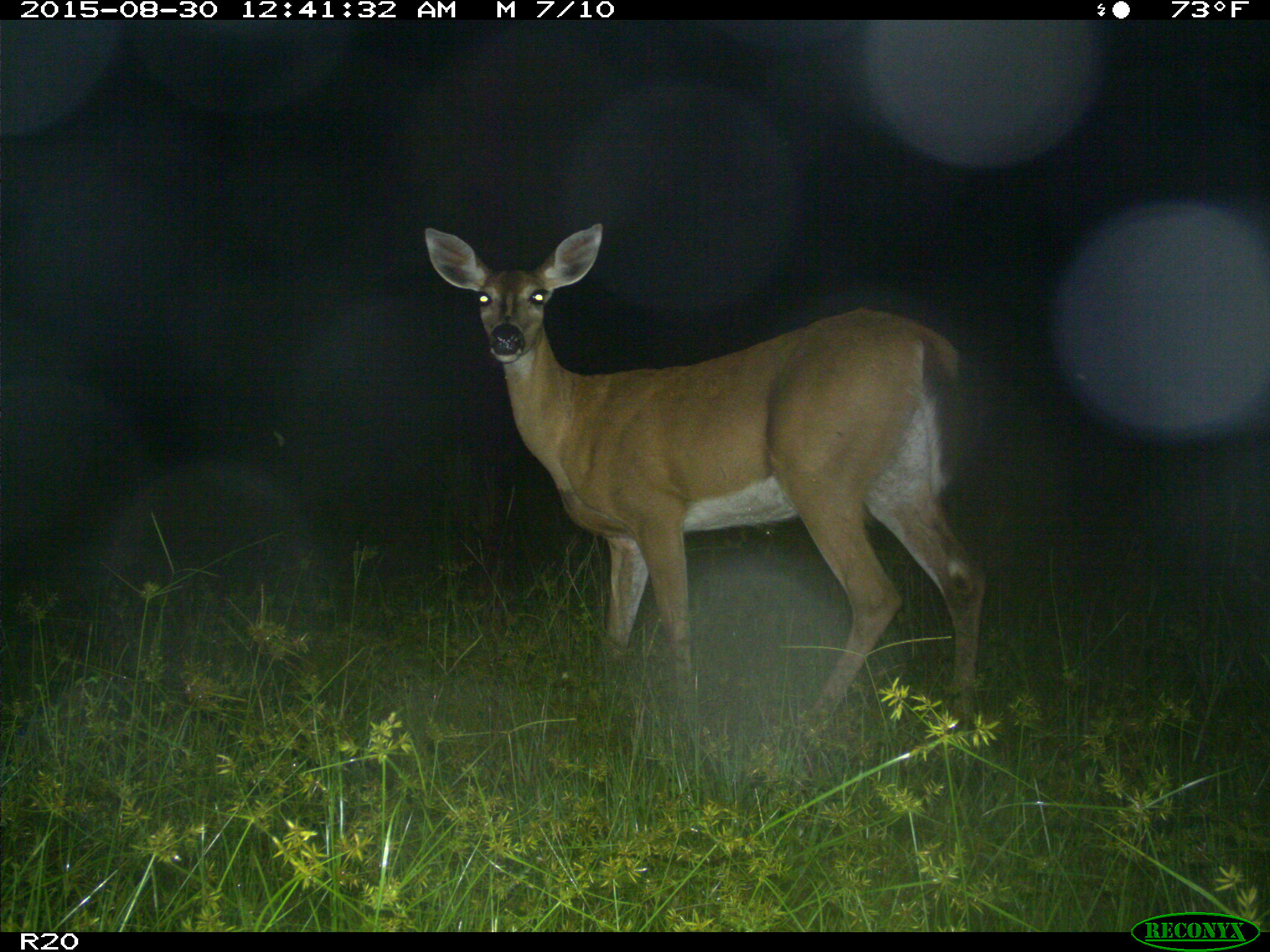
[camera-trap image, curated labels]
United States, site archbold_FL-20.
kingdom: Animalia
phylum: Chordata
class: Mammalia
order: Artiodactyla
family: Cervidae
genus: Odocoileus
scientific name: Odocoileus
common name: deer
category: unidentified deer